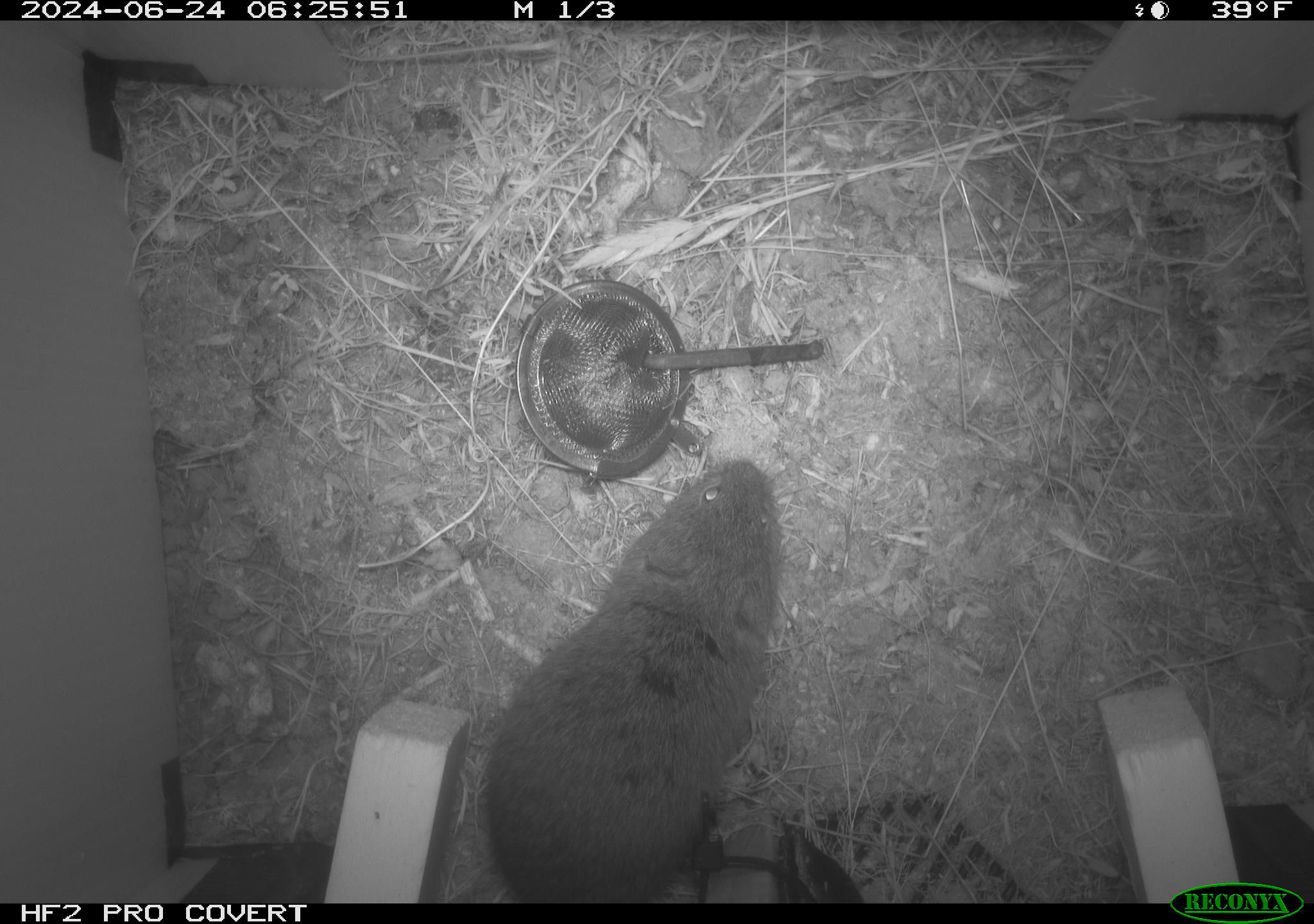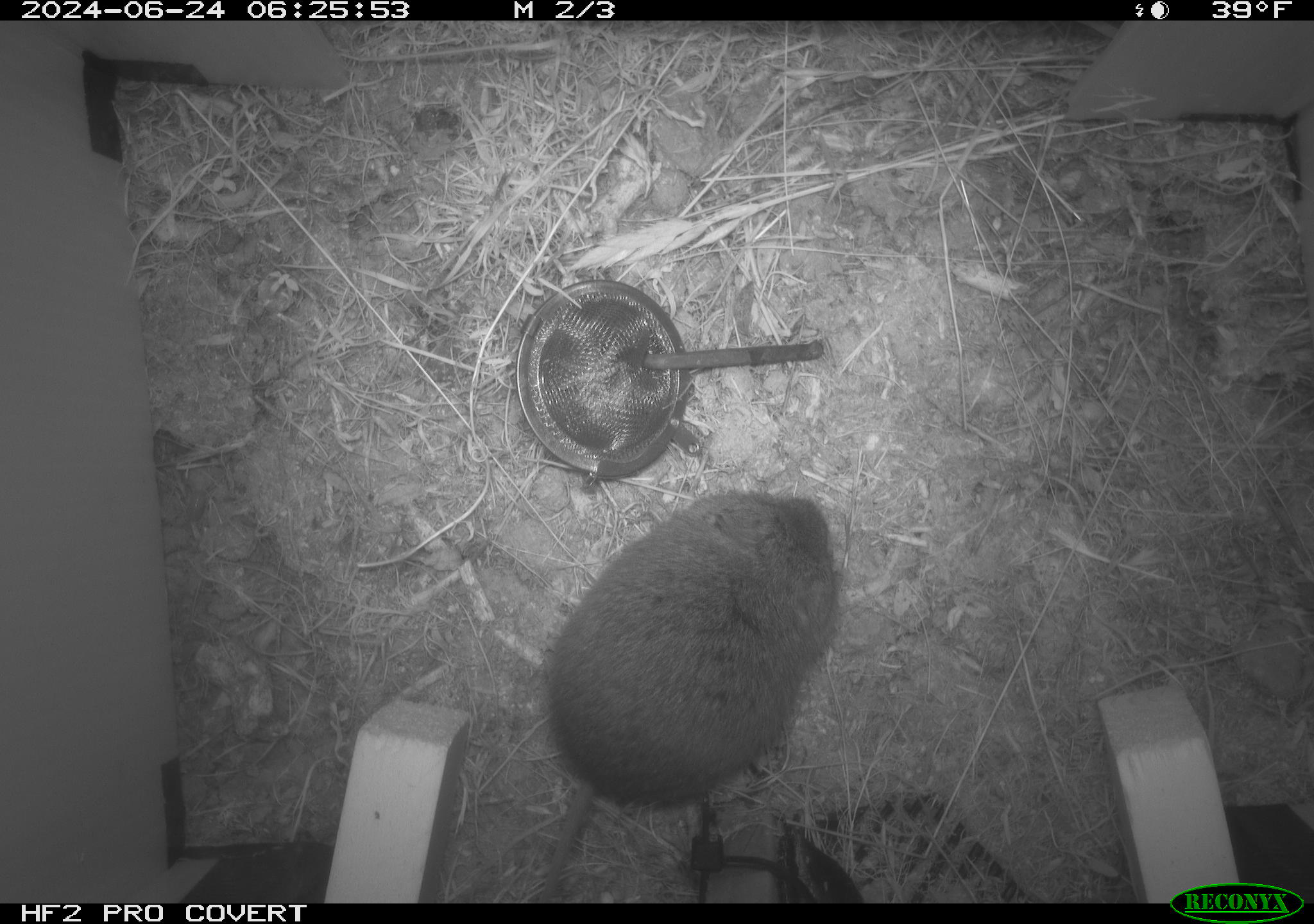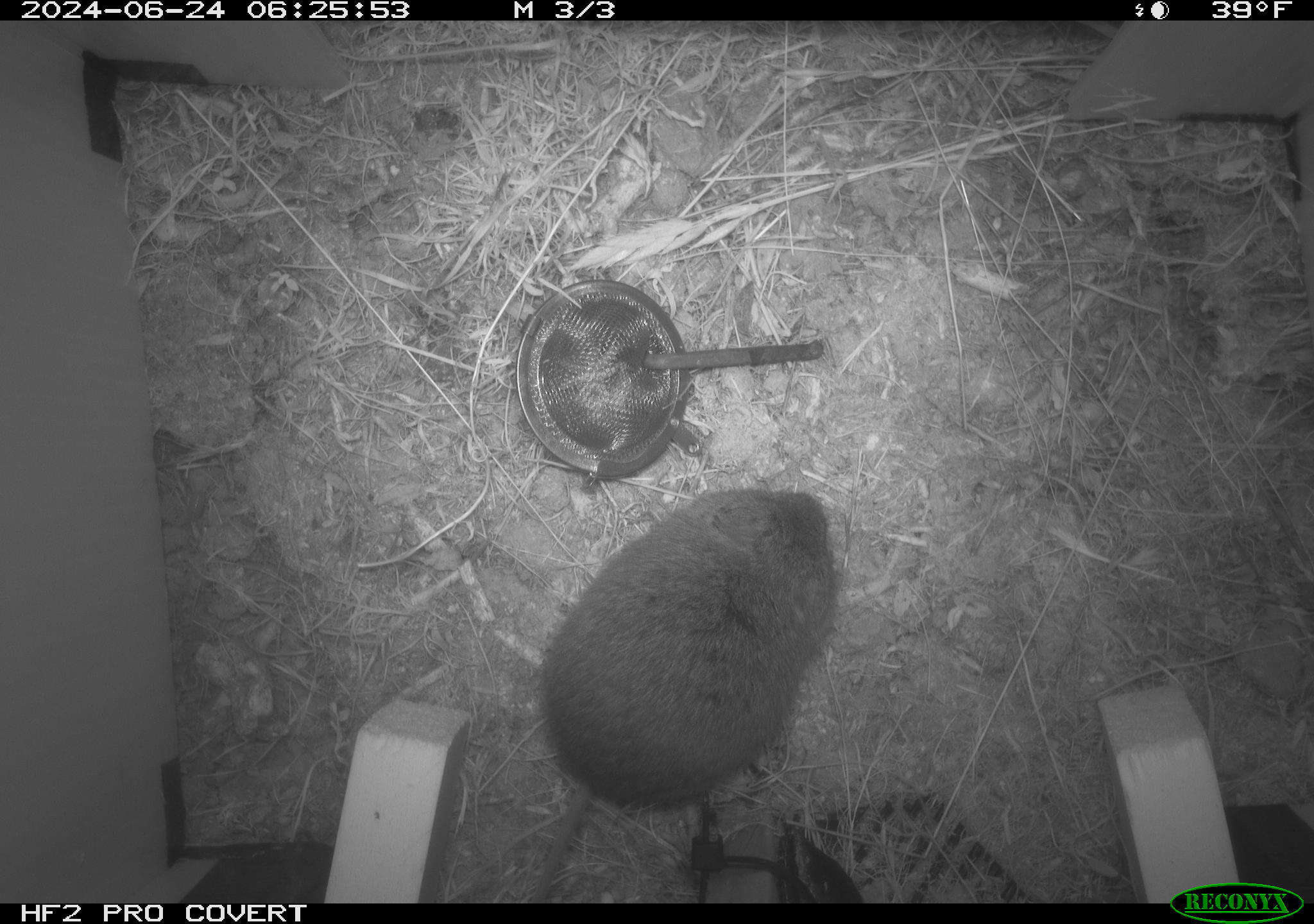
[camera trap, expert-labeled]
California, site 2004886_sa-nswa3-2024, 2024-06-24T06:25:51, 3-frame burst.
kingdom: Animalia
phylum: Chordata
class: Mammalia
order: Rodentia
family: Cricetidae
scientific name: Arvicolinae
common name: voles, lemmings, and muskrats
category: arvicolinae subfamily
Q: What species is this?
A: Arvicolinae subfamily (voles, lemmings, and muskrats) (Arvicolinae).